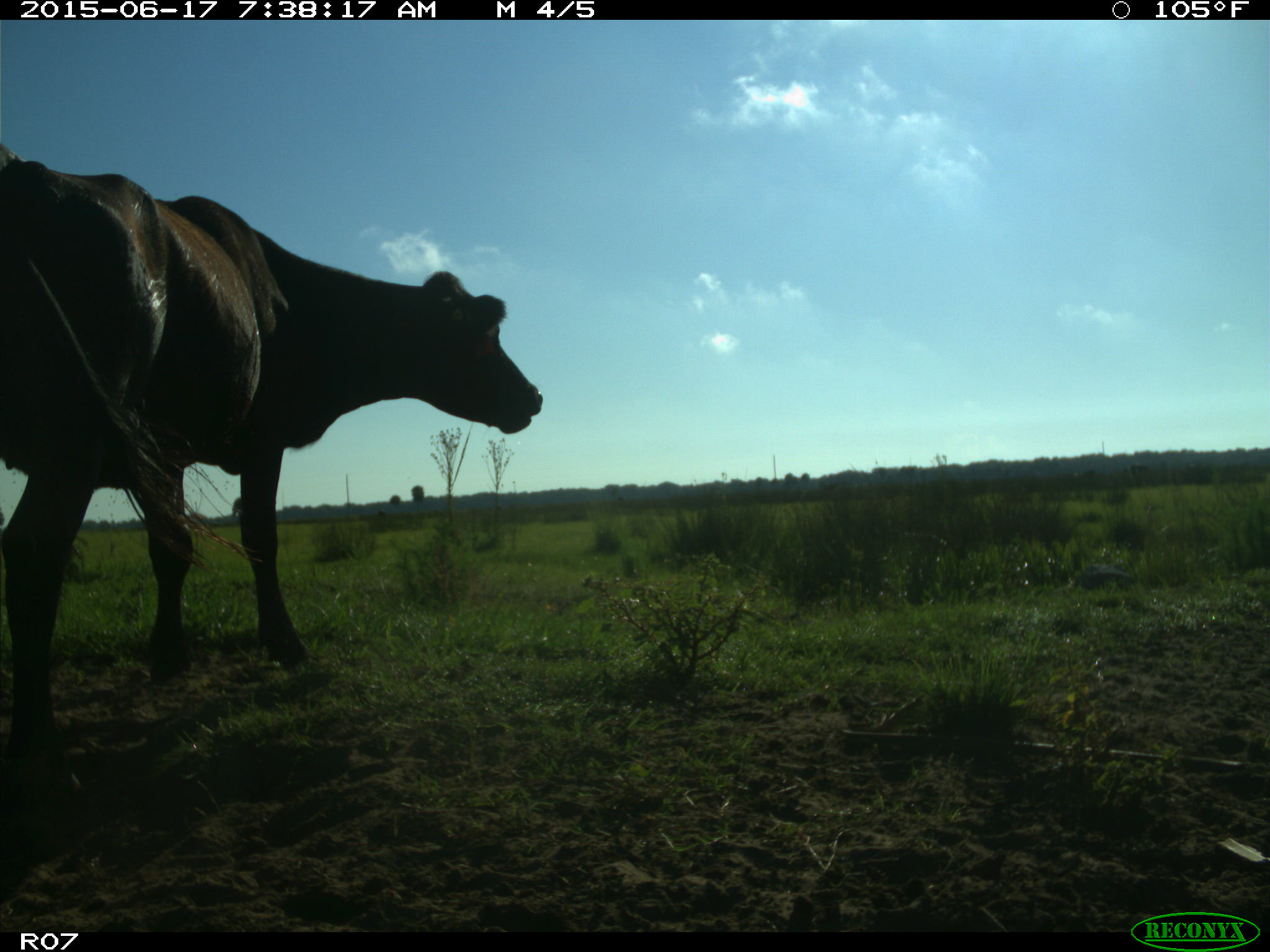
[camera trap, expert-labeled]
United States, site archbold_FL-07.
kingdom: Animalia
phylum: Chordata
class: Mammalia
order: Artiodactyla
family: Bovidae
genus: Bos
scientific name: Bos taurus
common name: domestic cow